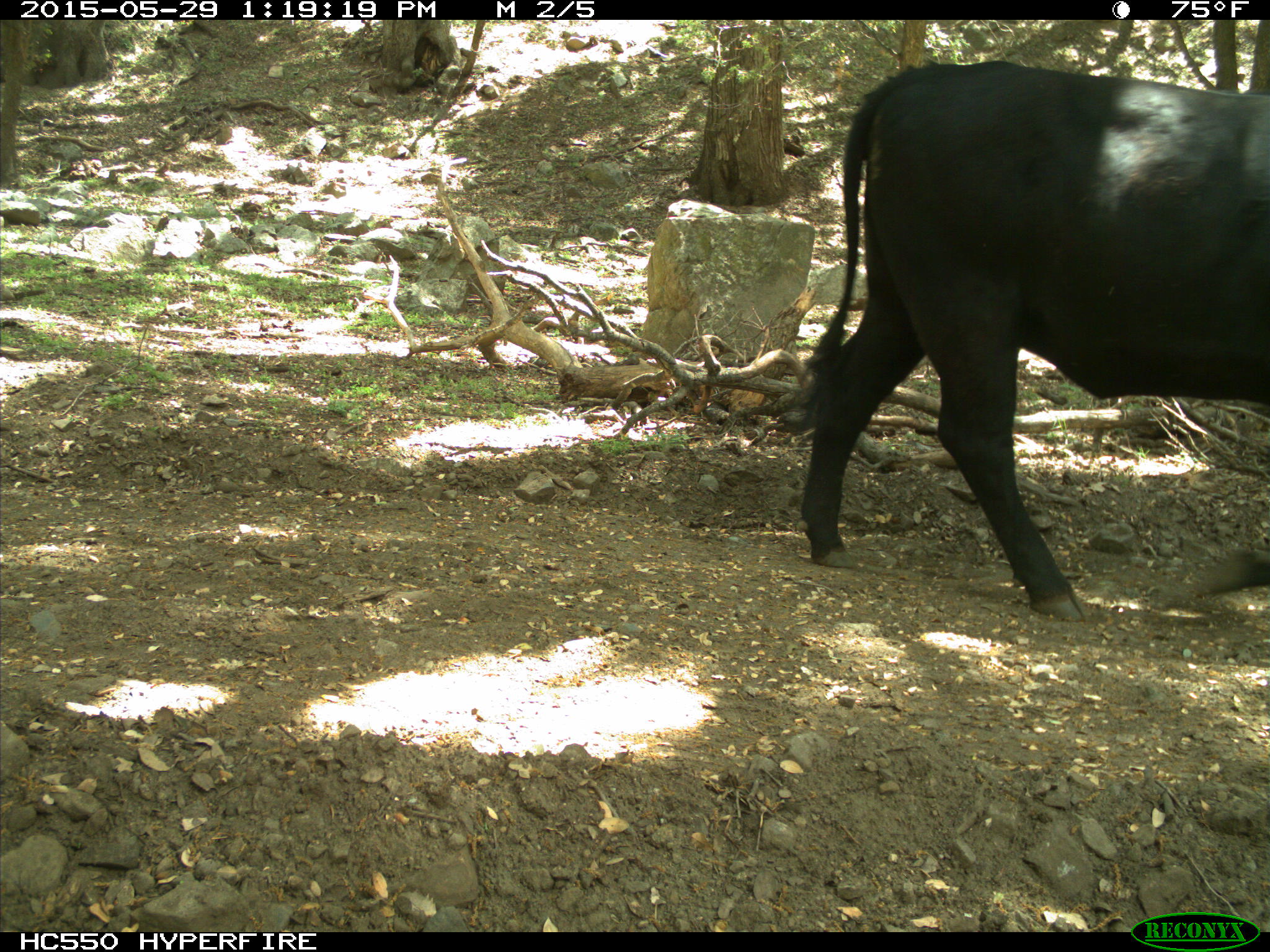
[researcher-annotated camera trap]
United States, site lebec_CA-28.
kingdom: Animalia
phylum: Chordata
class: Mammalia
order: Artiodactyla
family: Bovidae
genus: Bos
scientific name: Bos taurus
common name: domestic cow